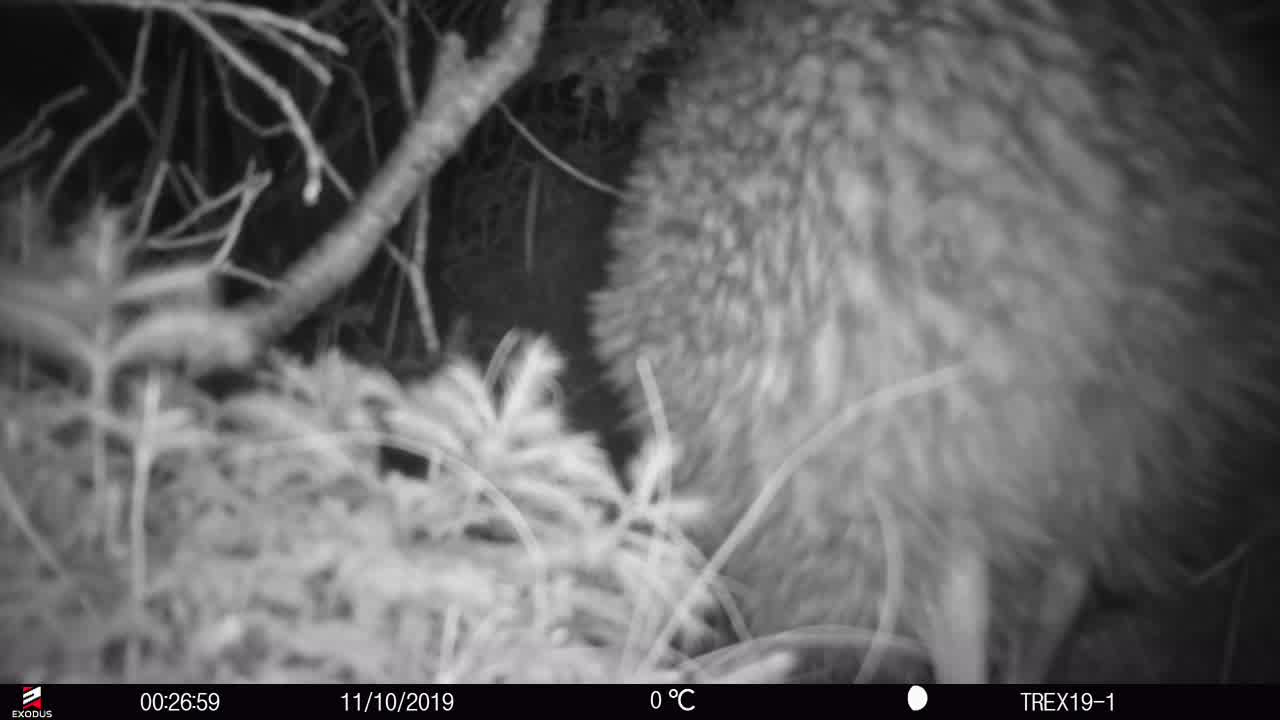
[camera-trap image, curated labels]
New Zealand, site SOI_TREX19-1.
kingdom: Animalia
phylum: Chordata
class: Aves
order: Apterygiformes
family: Apterygidae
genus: Apteryx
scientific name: Apteryx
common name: kiwi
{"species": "kiwi (Apteryx)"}